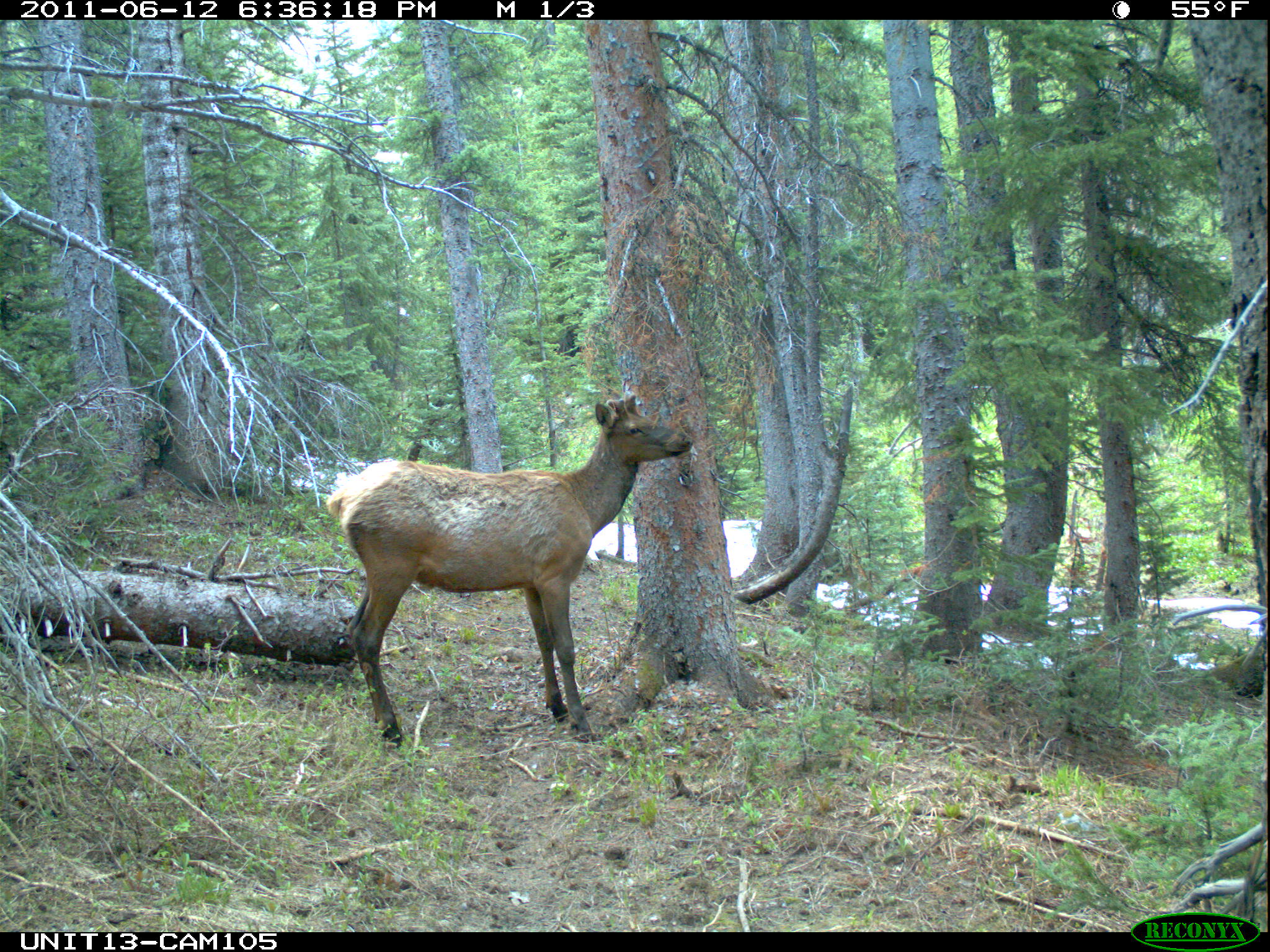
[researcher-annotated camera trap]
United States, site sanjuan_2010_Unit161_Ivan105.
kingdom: Animalia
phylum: Chordata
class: Mammalia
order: Artiodactyla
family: Cervidae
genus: Cervus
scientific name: Cervus elaphus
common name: red deer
Cervus elaphus (red deer).